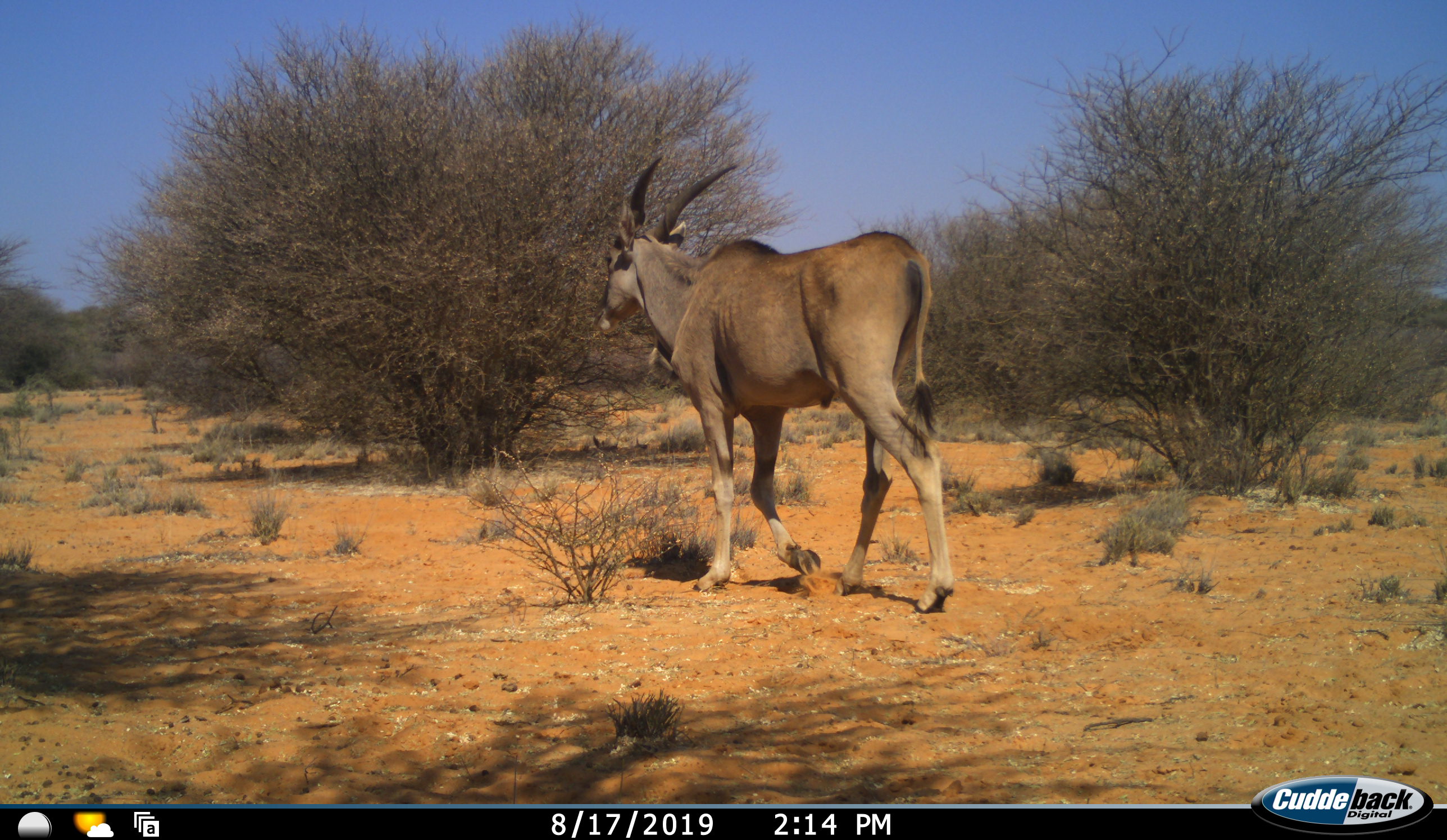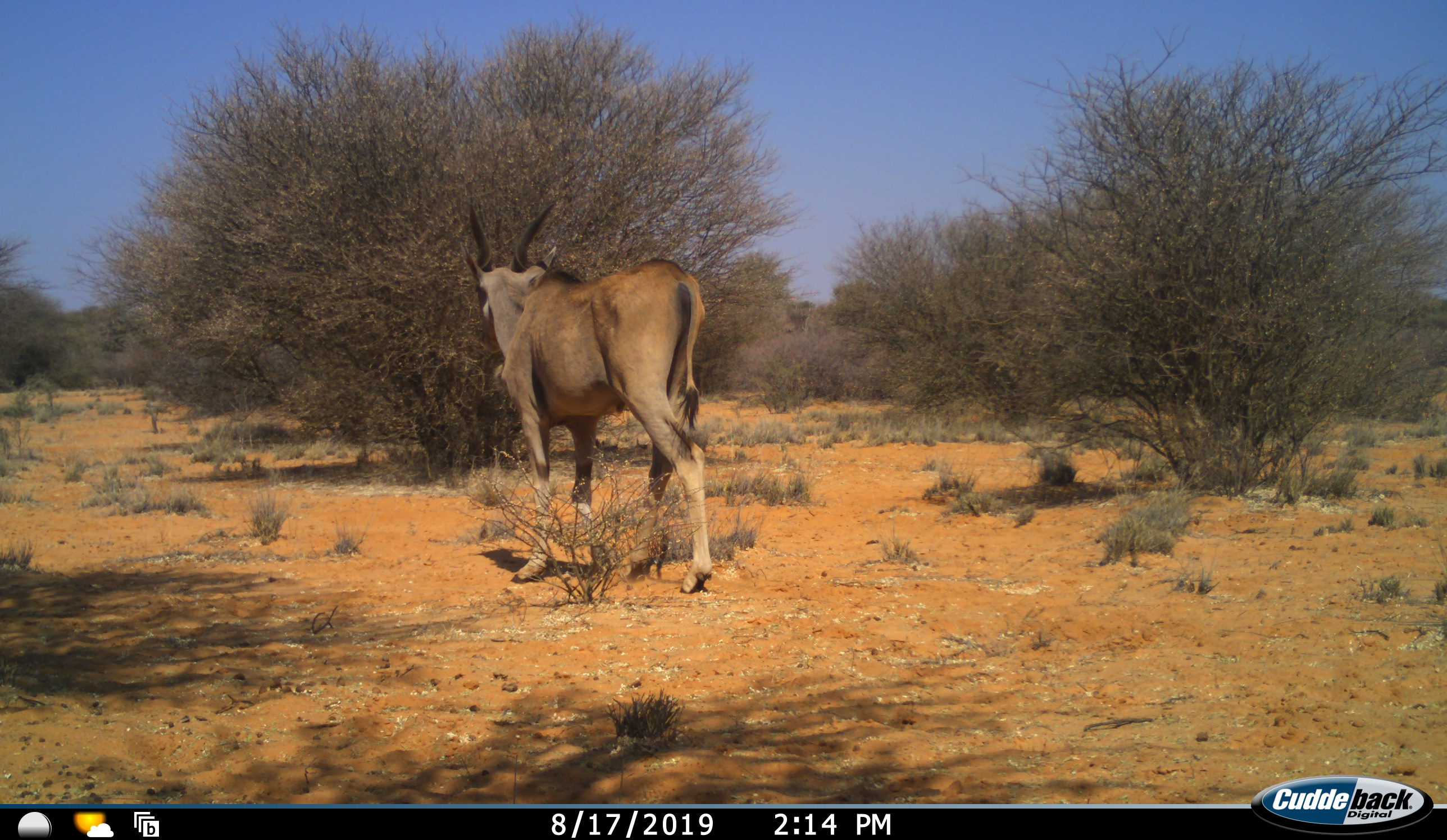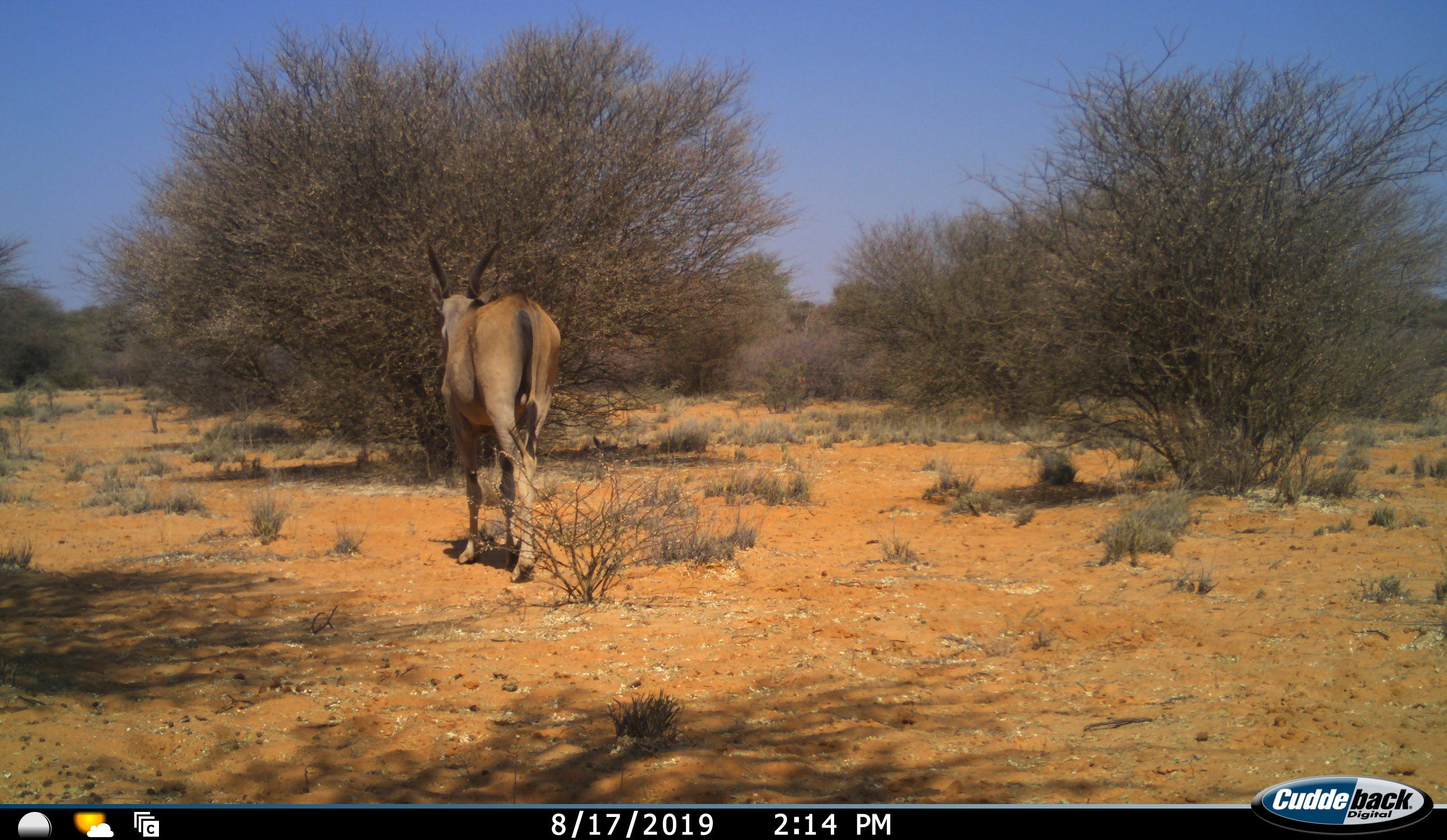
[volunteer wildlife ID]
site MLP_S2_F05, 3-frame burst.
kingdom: Animalia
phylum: Chordata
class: Mammalia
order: Artiodactyla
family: Bovidae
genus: Tragelaphus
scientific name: Tragelaphus oryx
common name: eland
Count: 1.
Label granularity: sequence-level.